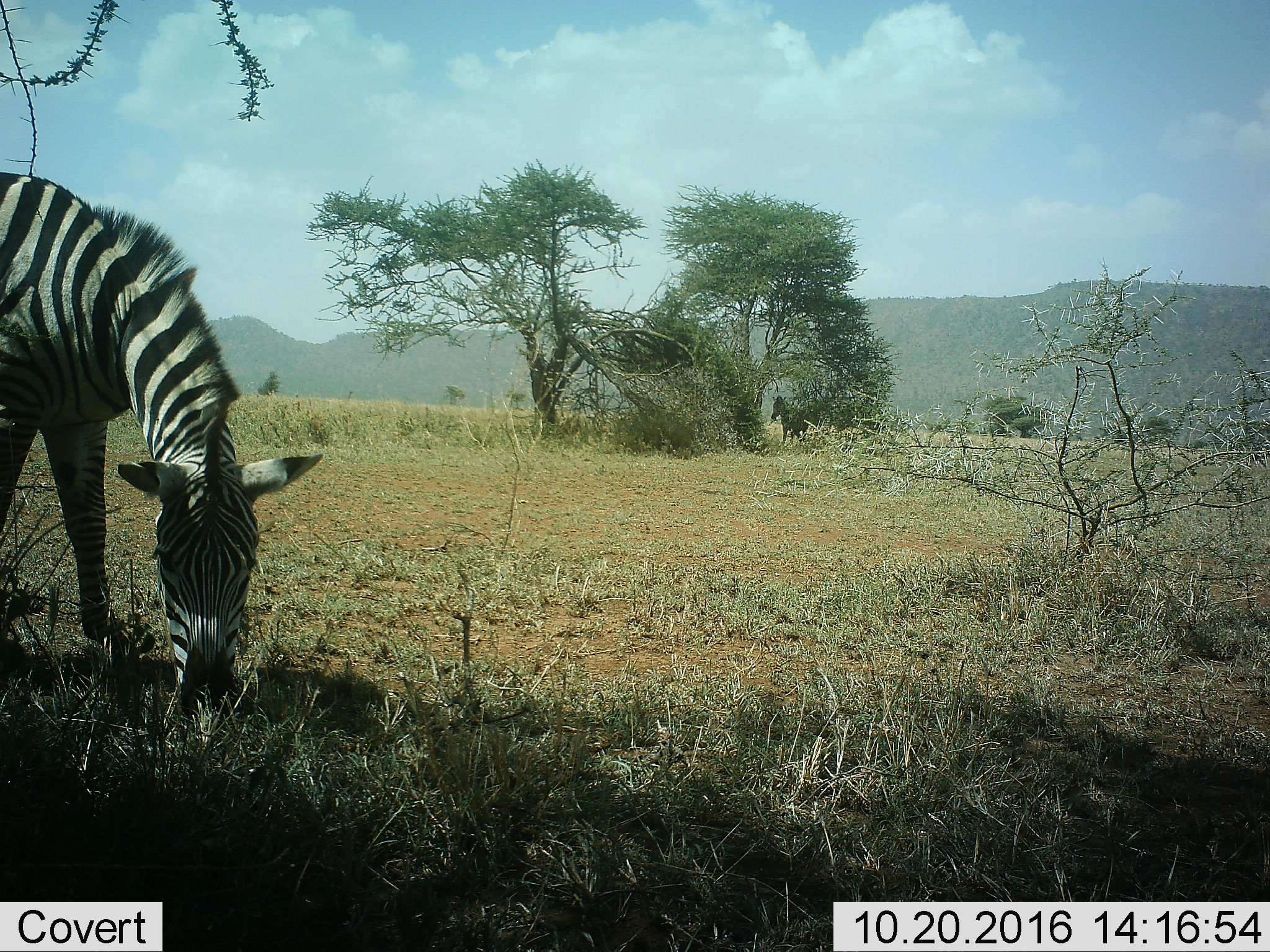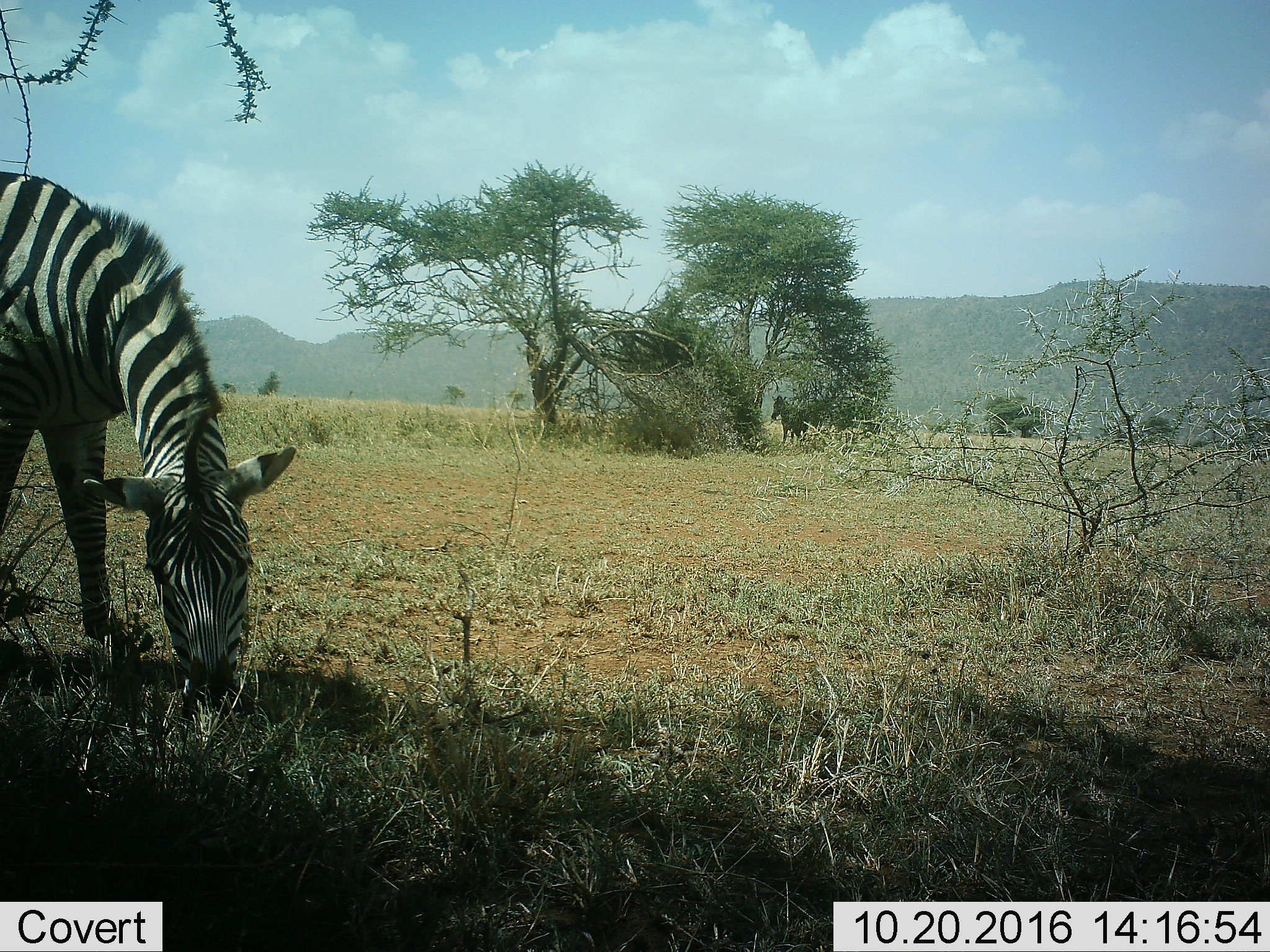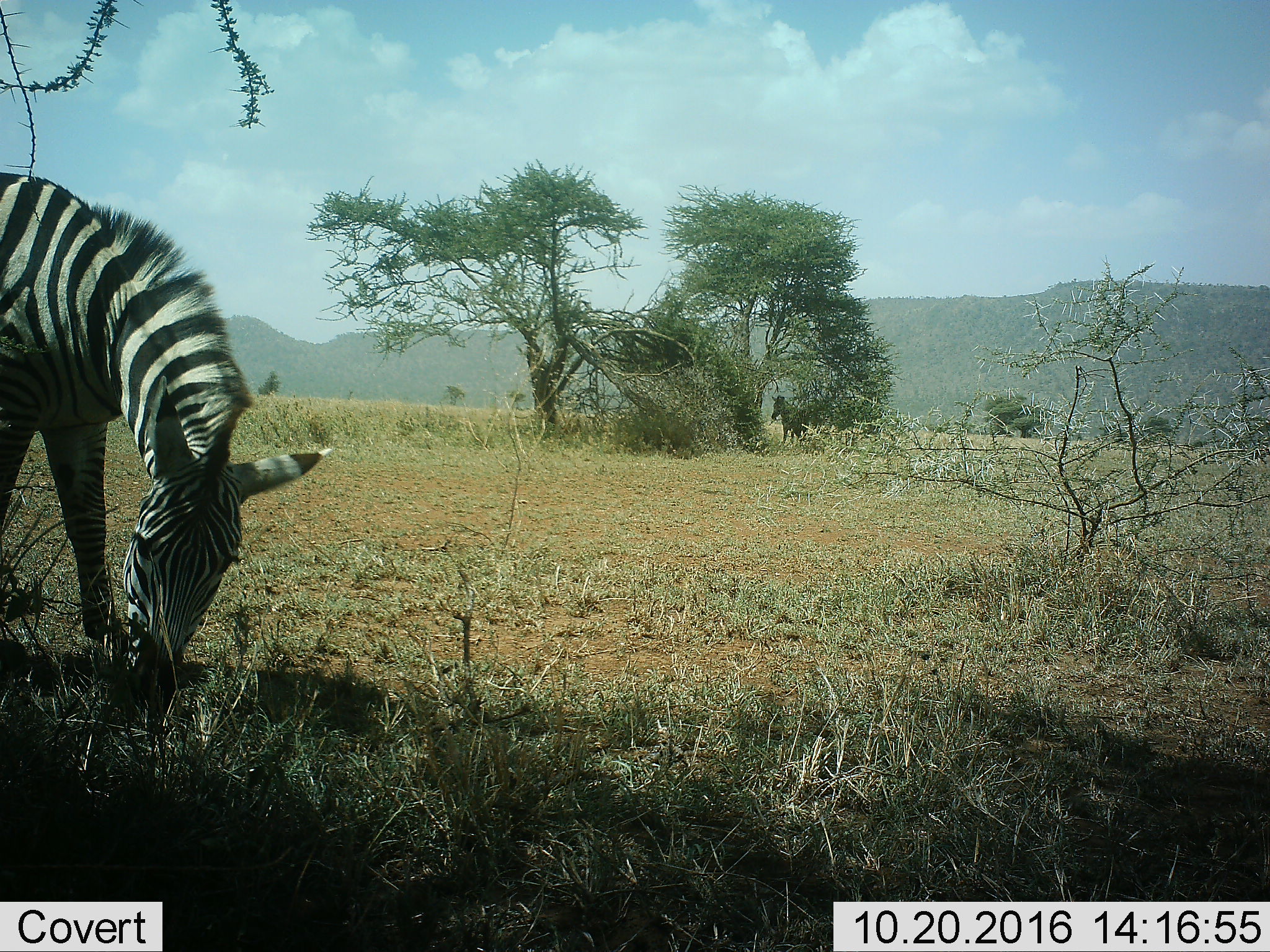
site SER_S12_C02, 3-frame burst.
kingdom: Animalia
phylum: Chordata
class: Mammalia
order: Perissodactyla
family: Equidae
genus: Equus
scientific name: Equus quagga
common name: plains zebra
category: zebraplains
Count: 1.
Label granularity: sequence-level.